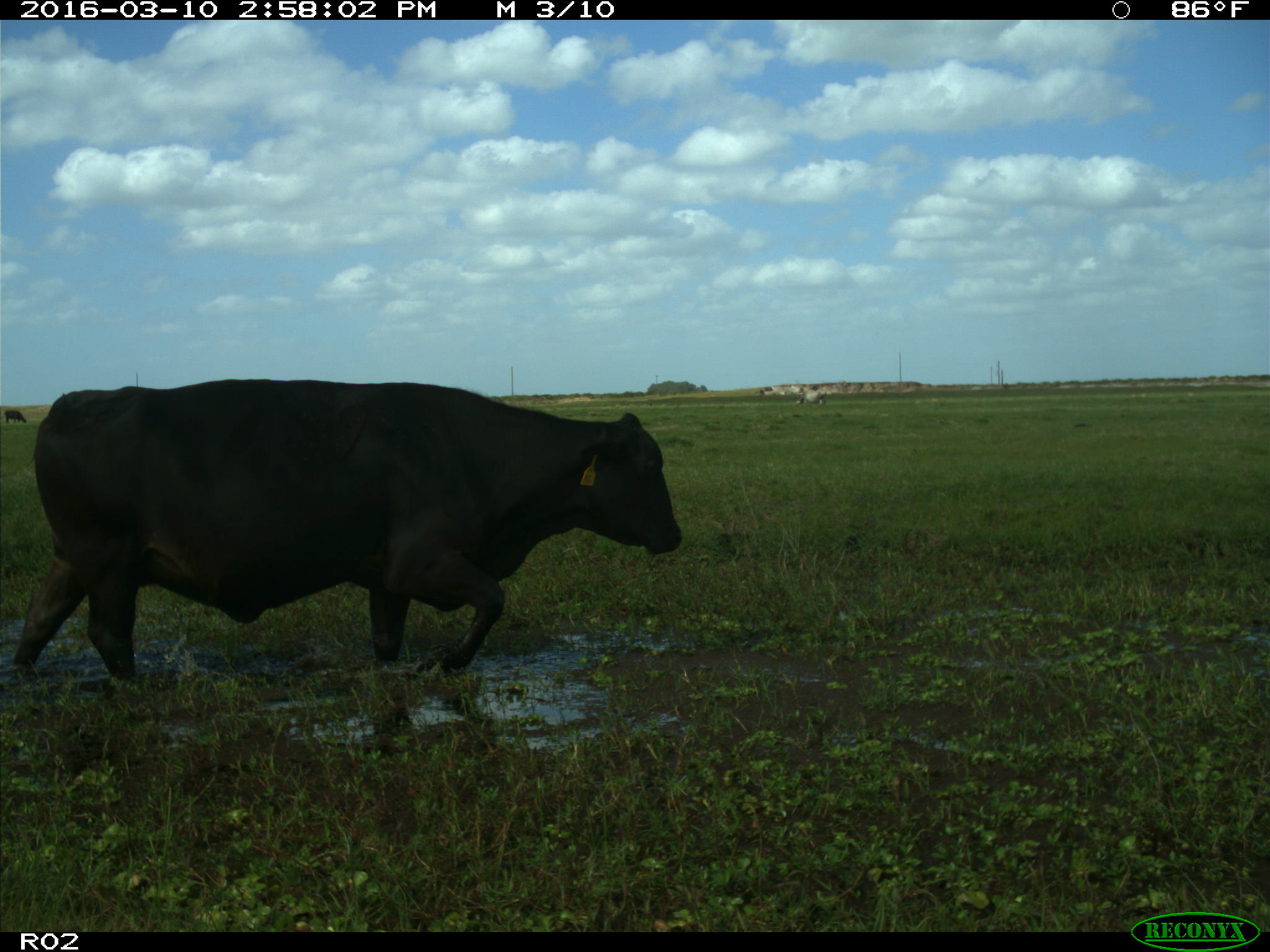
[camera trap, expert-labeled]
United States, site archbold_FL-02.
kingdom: Animalia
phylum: Chordata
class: Mammalia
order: Artiodactyla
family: Bovidae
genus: Bos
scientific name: Bos taurus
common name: domestic cow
Bos taurus (domestic cow).